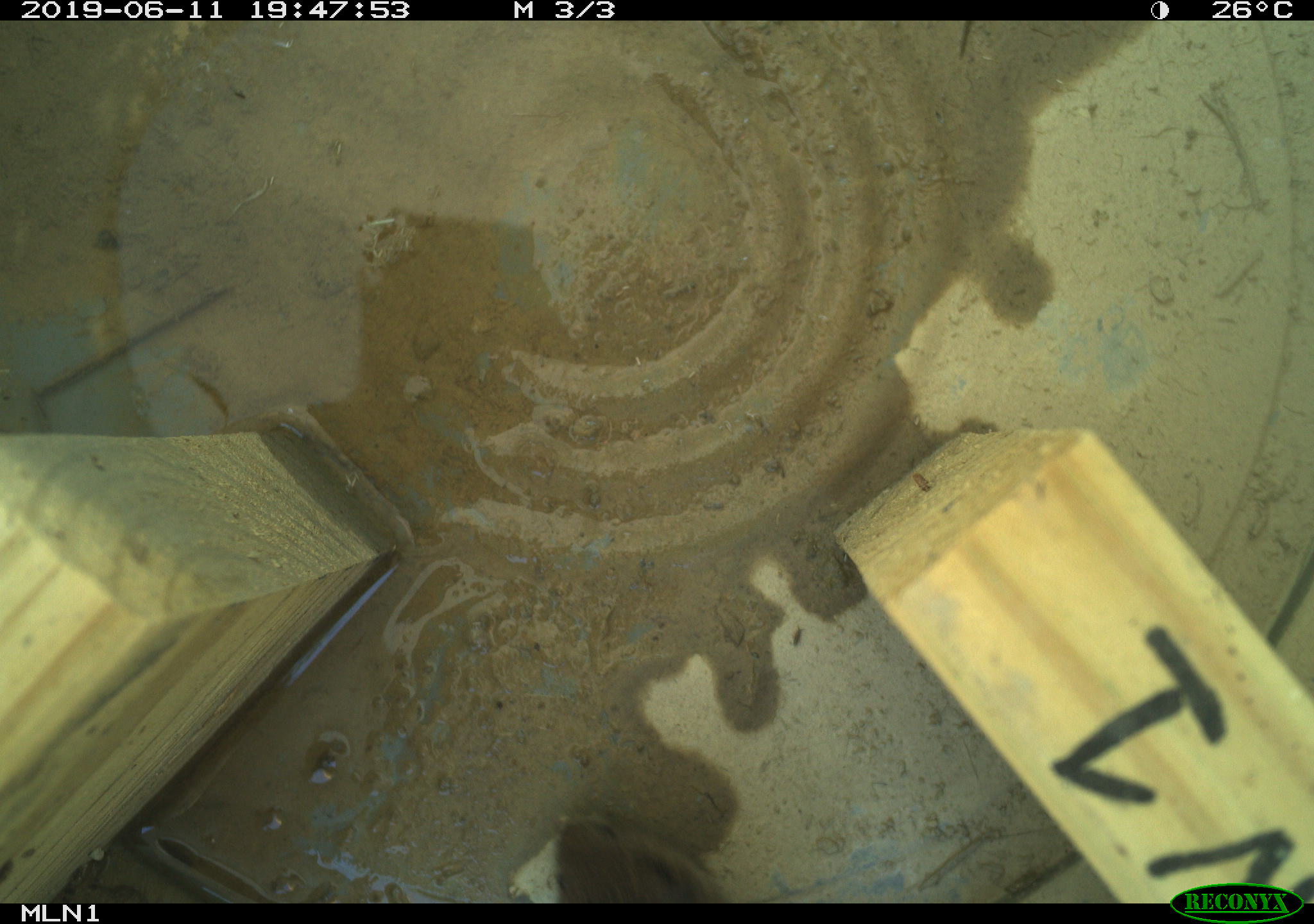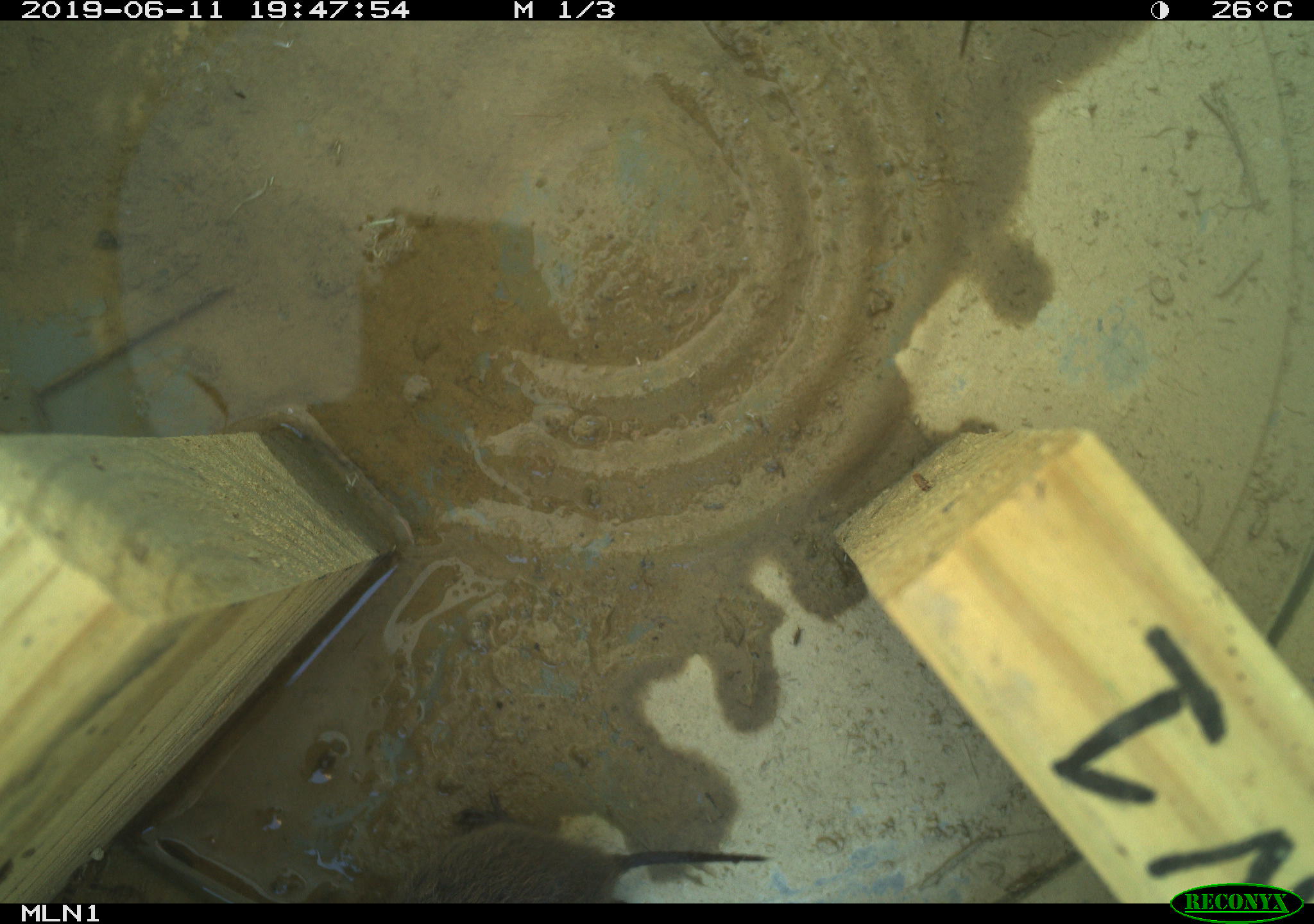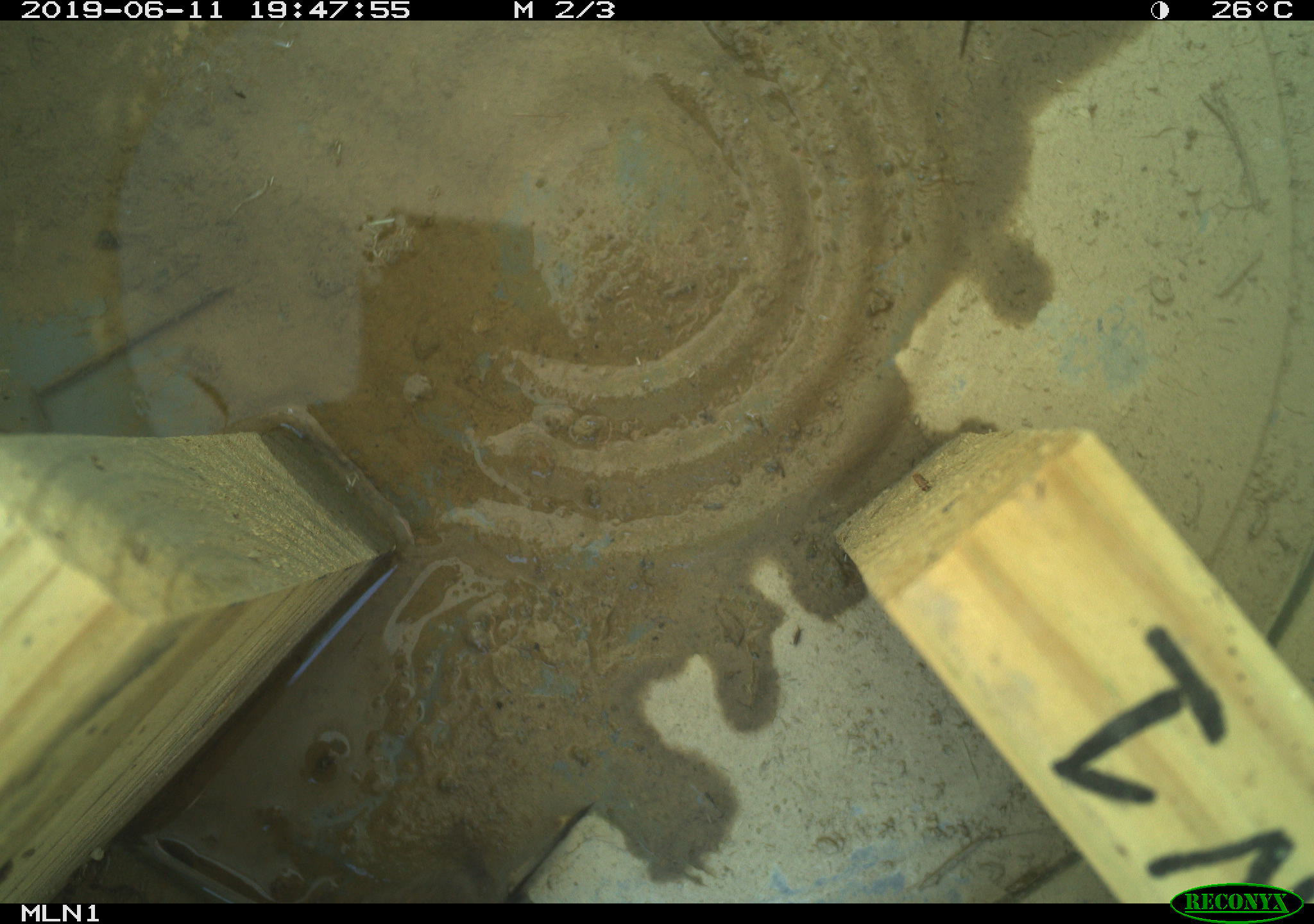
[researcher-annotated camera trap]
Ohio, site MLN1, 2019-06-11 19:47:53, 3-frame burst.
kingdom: Animalia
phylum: Chordata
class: Mammalia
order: Rodentia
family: Cricetidae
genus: Microtus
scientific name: Microtus pennsylvanicus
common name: meadow vole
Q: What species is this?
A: Meadow vole (Microtus pennsylvanicus).